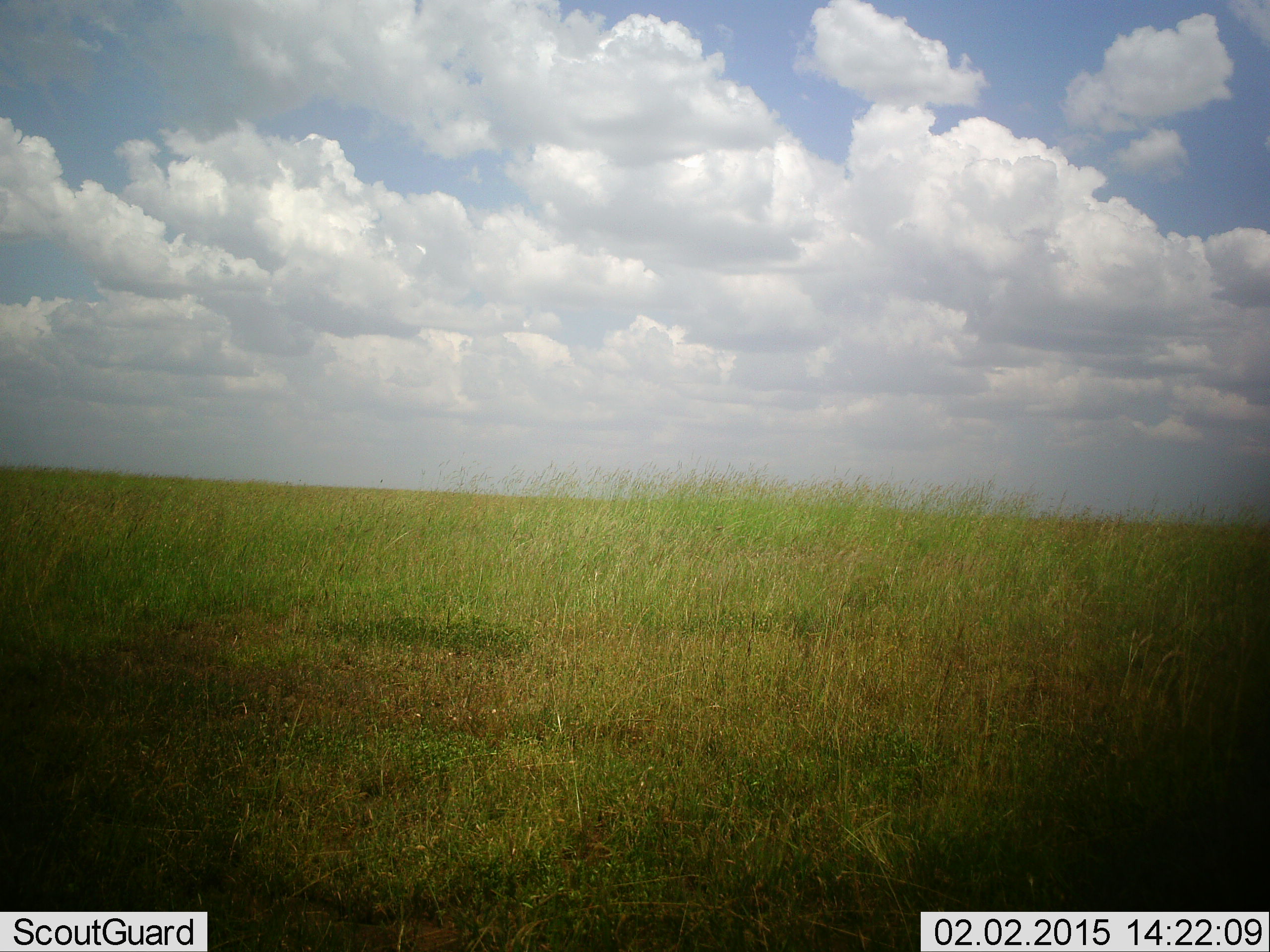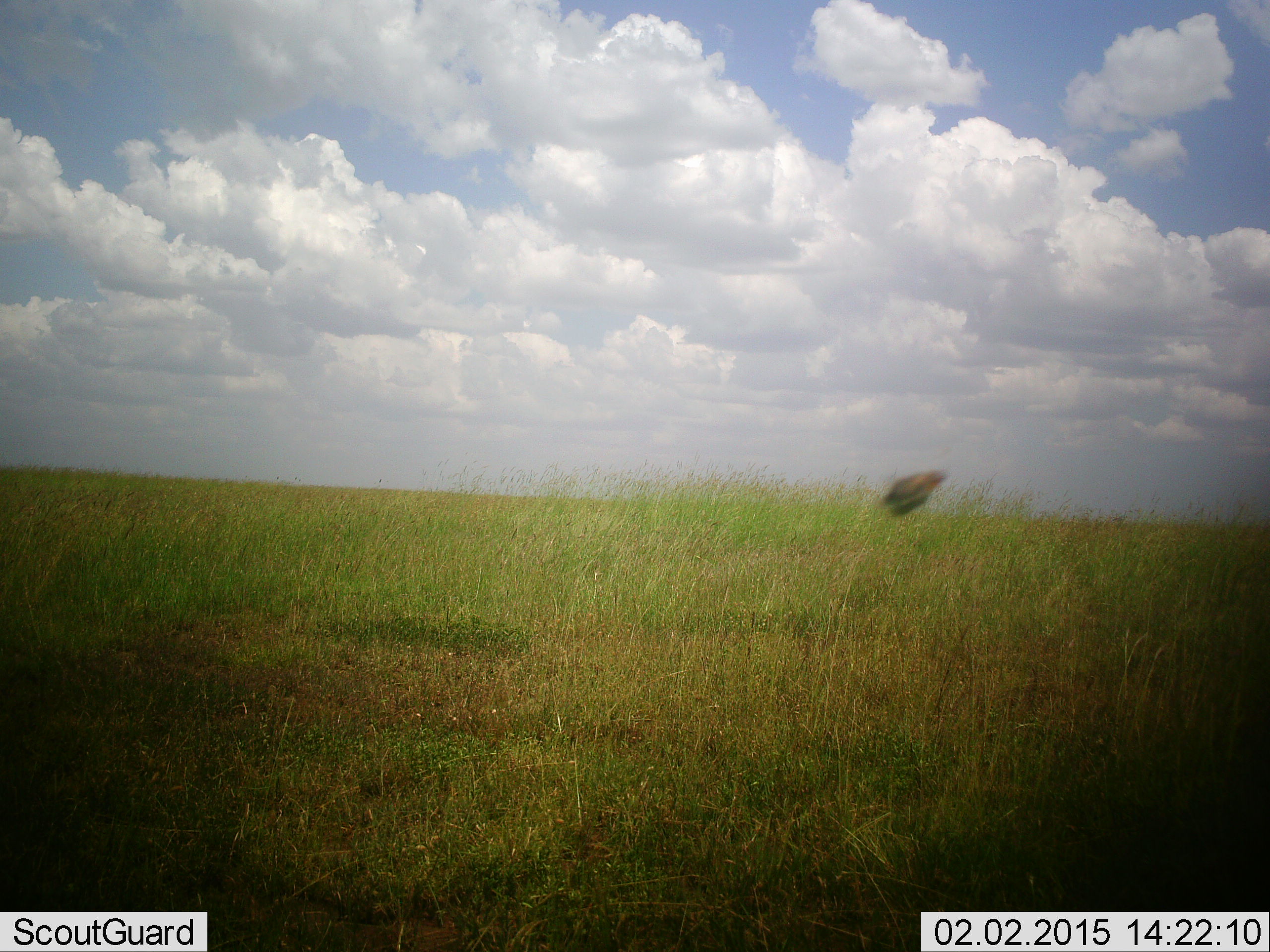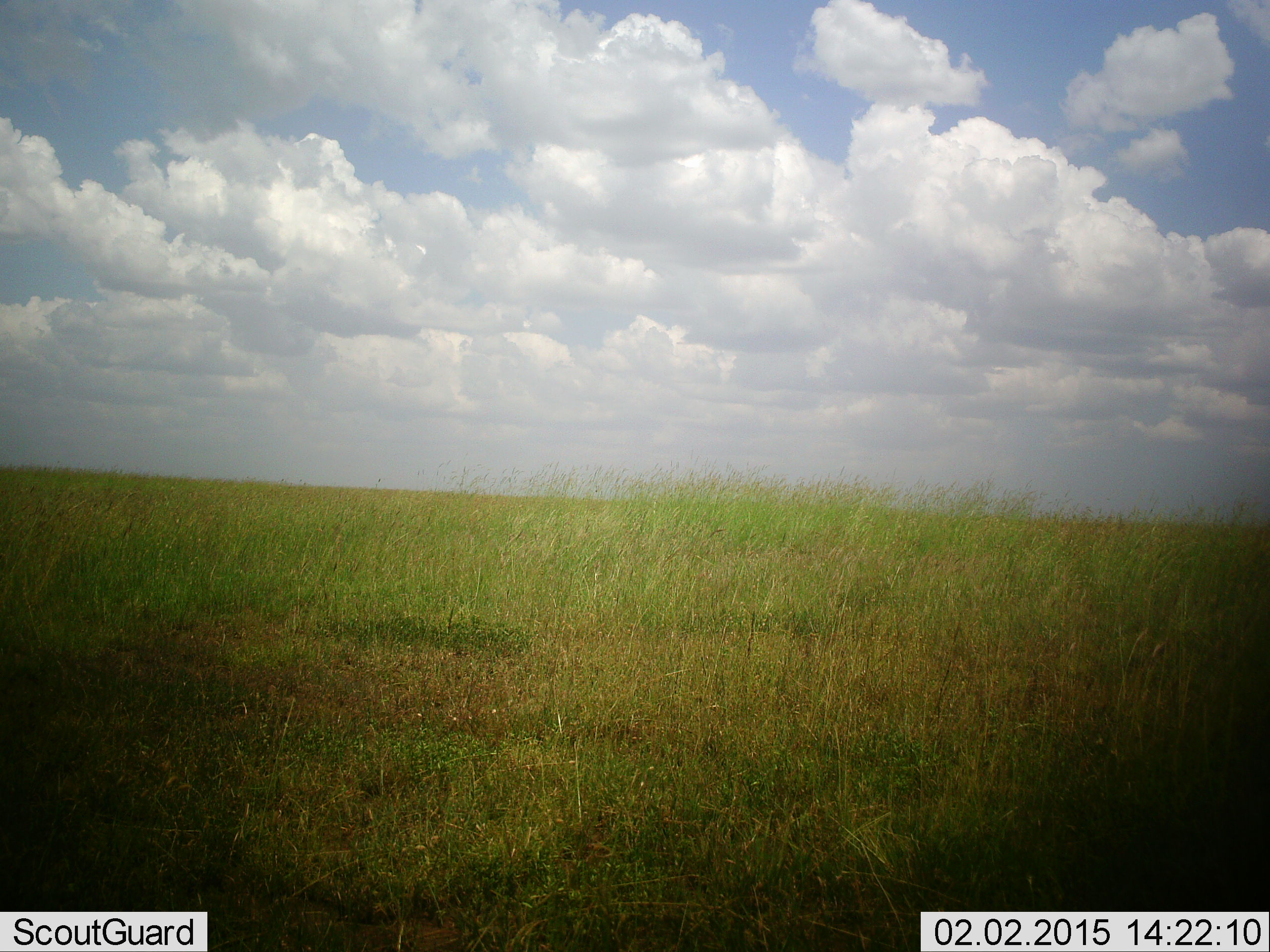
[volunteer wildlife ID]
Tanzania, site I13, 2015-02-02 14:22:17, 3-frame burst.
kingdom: Animalia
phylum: Arthropoda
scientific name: Arthropoda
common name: arthropods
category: insectspider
Insectspider (arthropods) (Arthropoda), count 1. Behavior (volunteer vote fractions): standing 0%, resting 0%, moving 100%, interacting 0%. Young present (vote fraction): 0%. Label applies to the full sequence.